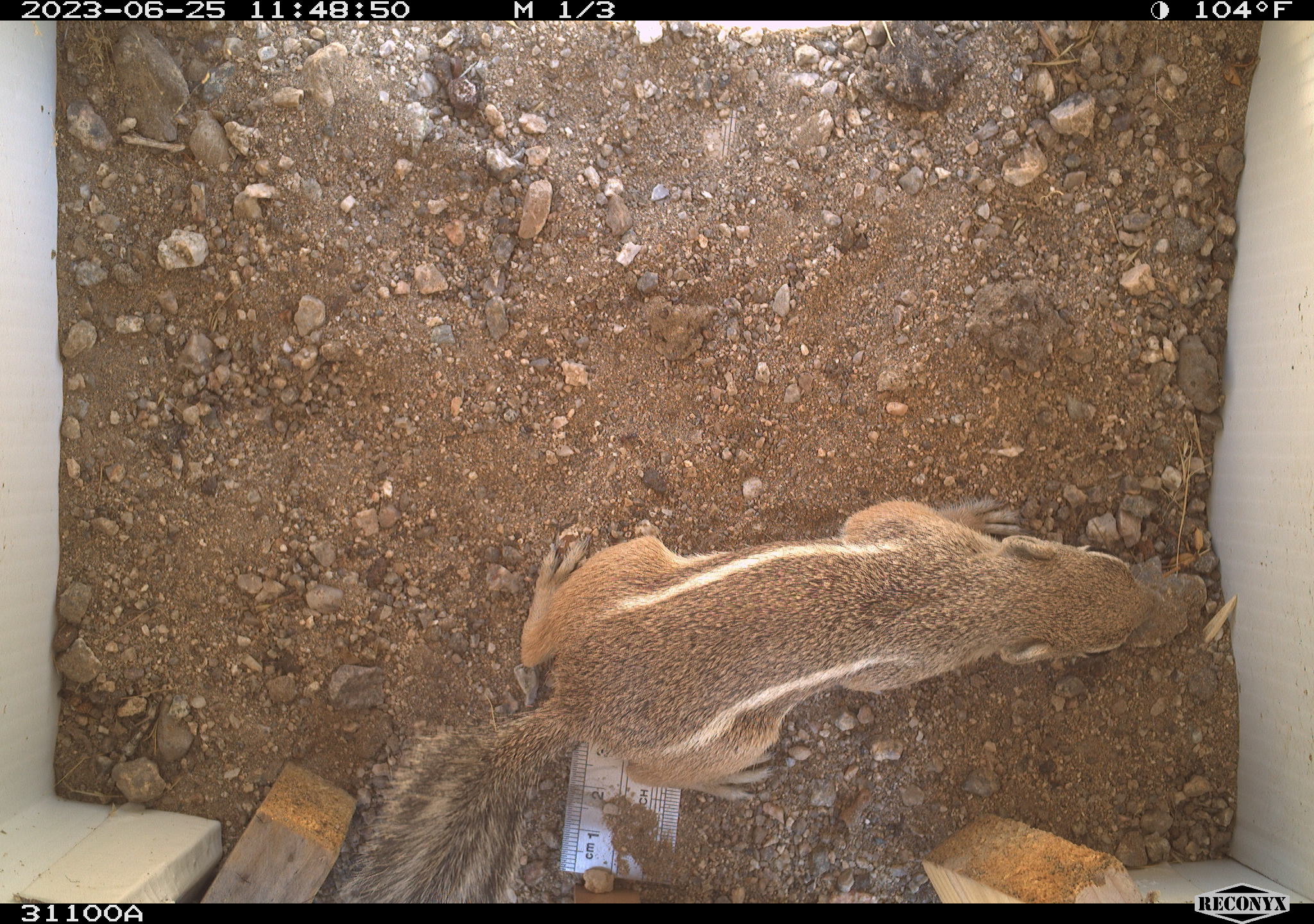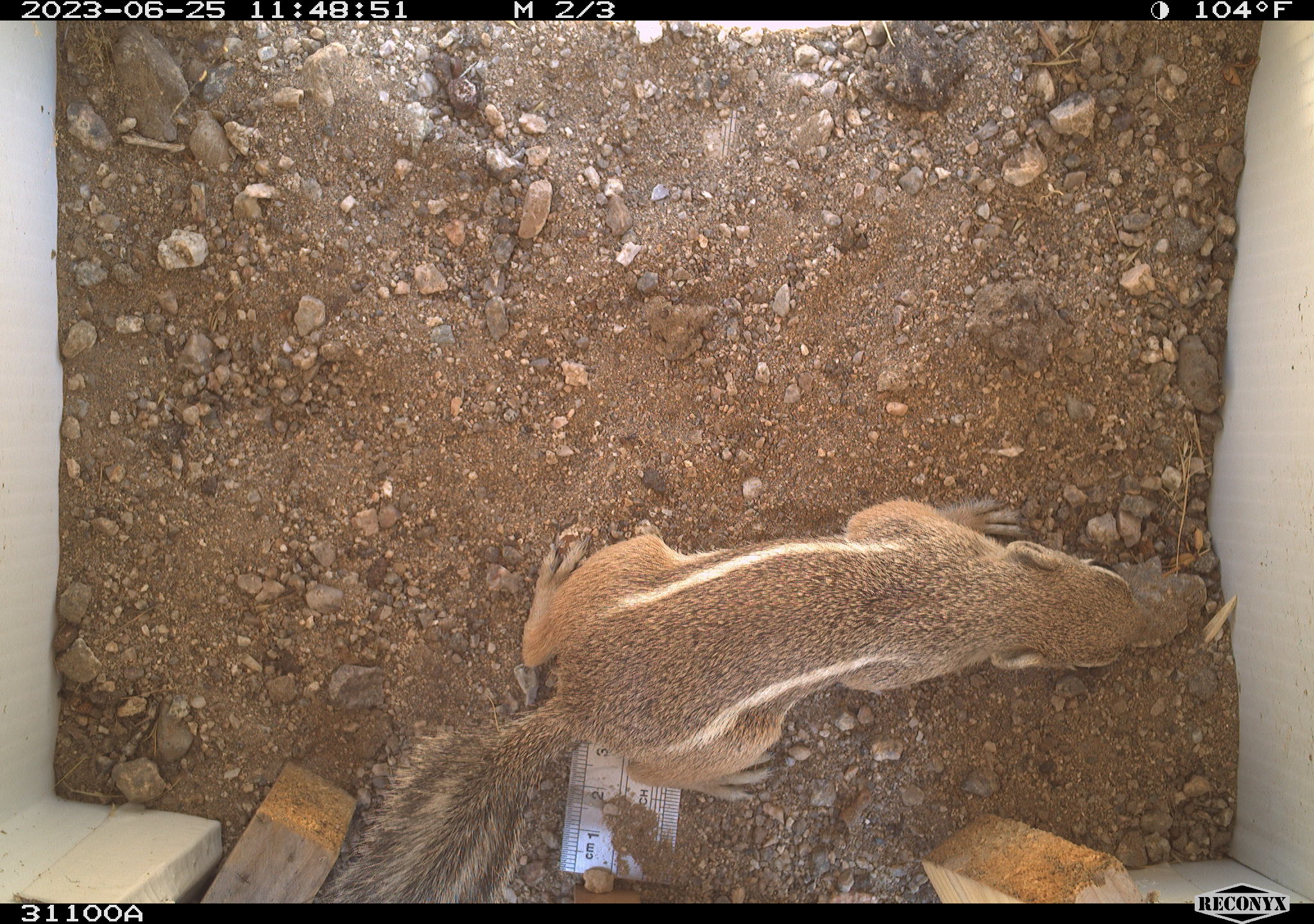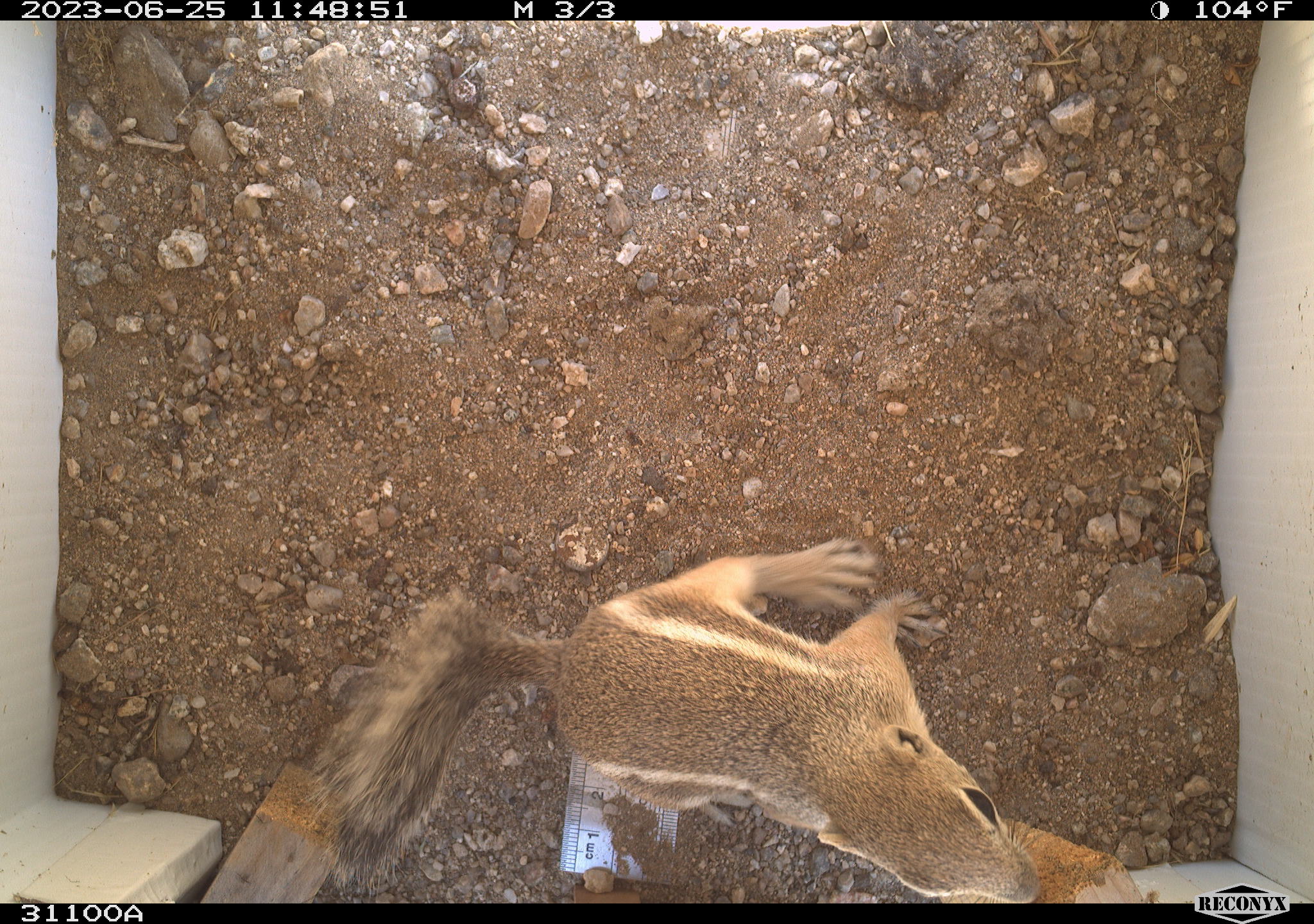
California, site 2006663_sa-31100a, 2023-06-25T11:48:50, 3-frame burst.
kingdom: Animalia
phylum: Chordata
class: Mammalia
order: Rodentia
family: Sciuridae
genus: Ammospermophilus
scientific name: Ammospermophilus leucurus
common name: white-tailed antelope squirrel